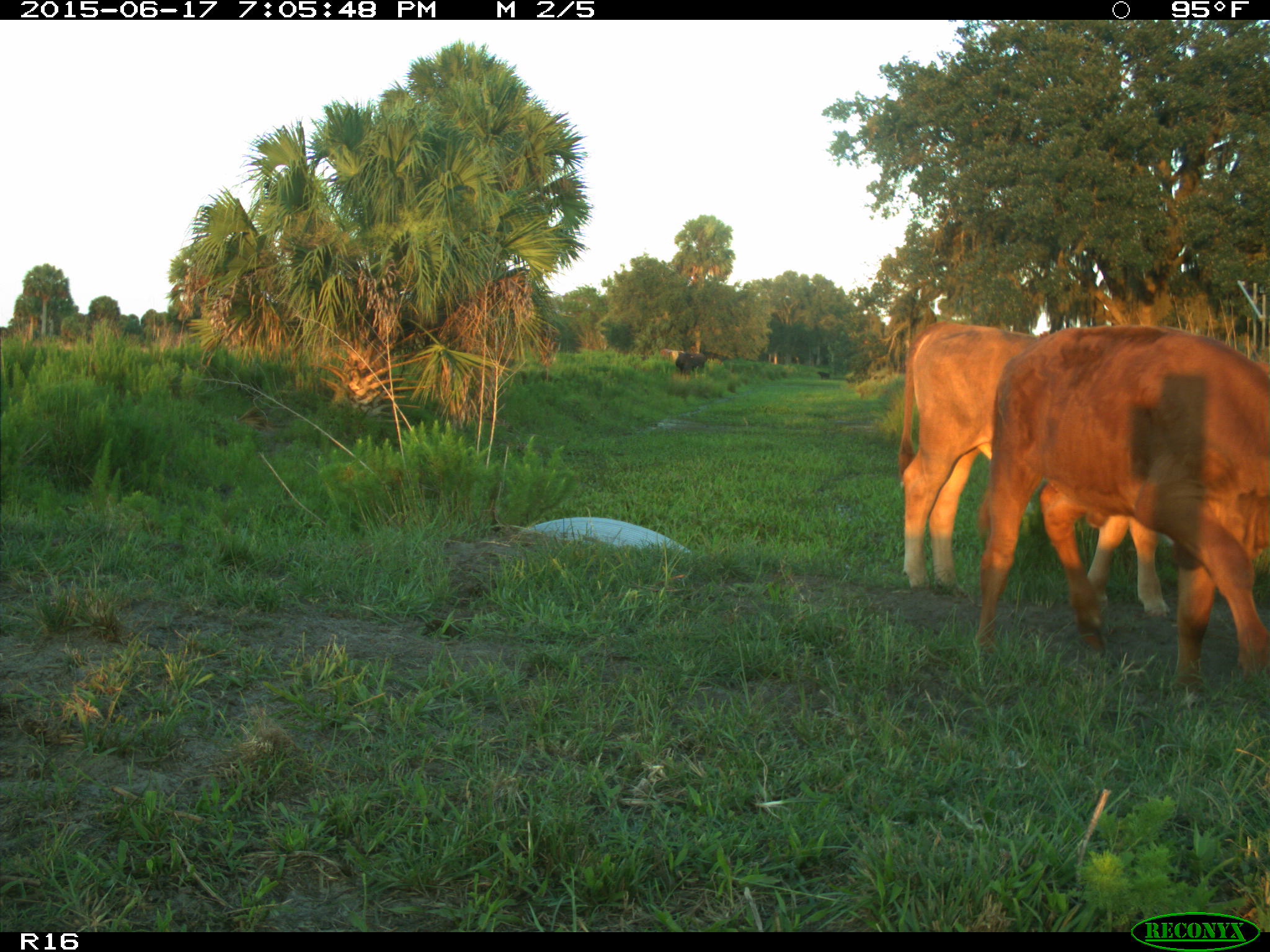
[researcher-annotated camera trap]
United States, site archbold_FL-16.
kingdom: Animalia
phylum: Chordata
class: Mammalia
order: Artiodactyla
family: Bovidae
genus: Bos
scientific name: Bos taurus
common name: domestic cow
Bos taurus (domestic cow).